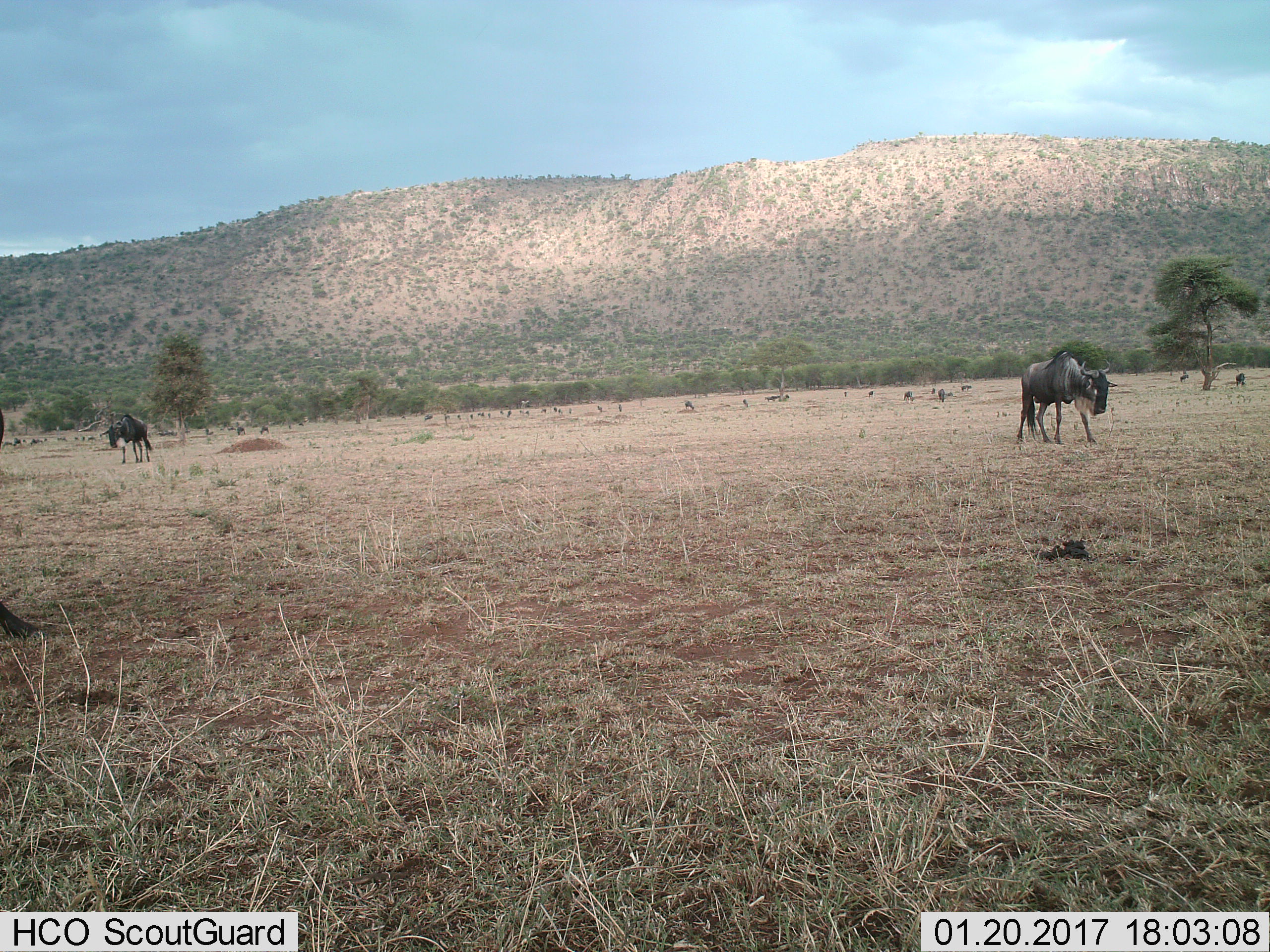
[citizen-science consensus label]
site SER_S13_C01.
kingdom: Animalia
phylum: Chordata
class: Mammalia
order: Artiodactyla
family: Bovidae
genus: Connochaetes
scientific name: Connochaetes taurinus taurinus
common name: blue wildebeest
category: wildebeestblue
Wildebeestblue (blue wildebeest) (Connochaetes taurinus taurinus), count 11-50. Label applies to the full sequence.